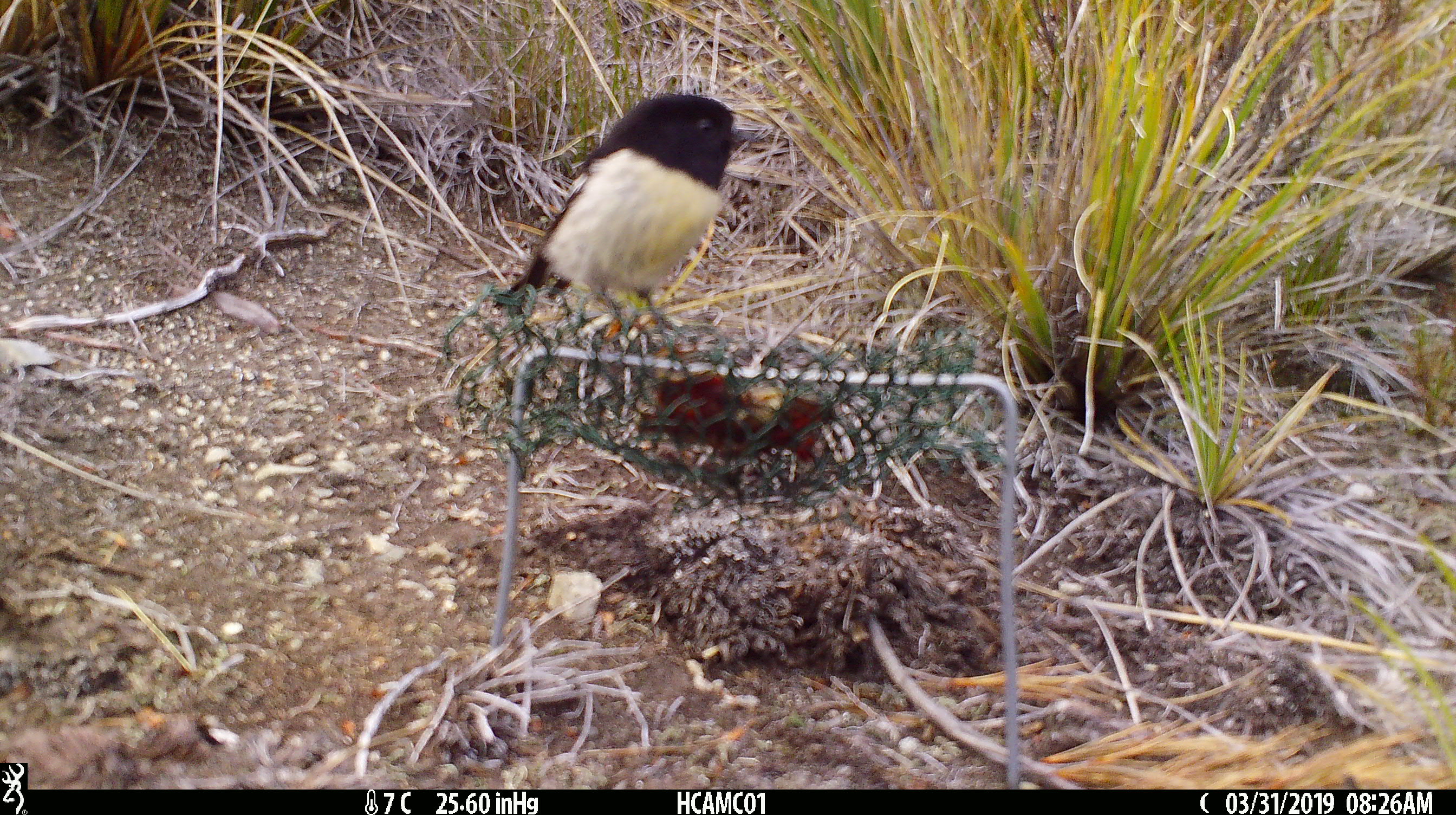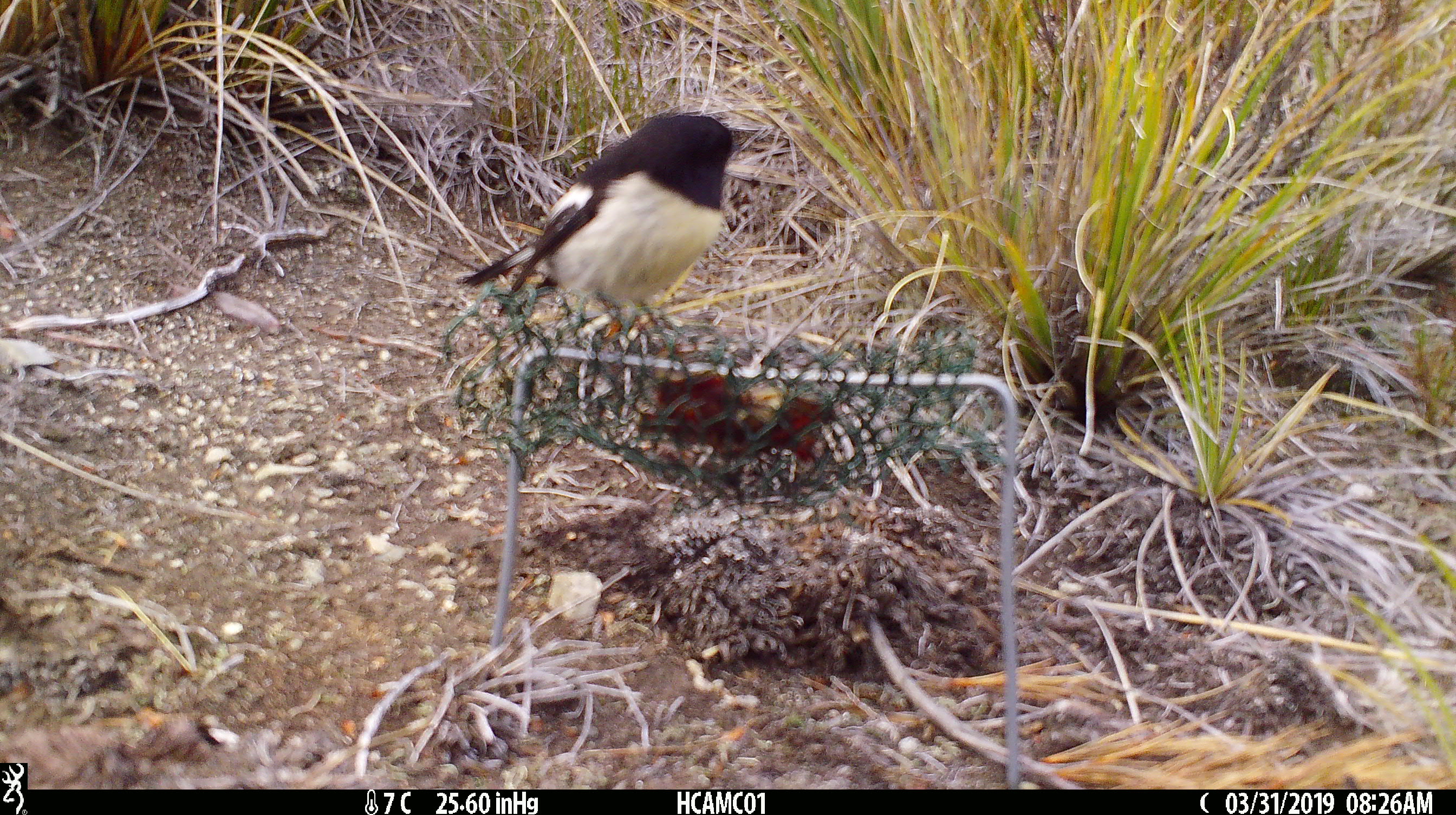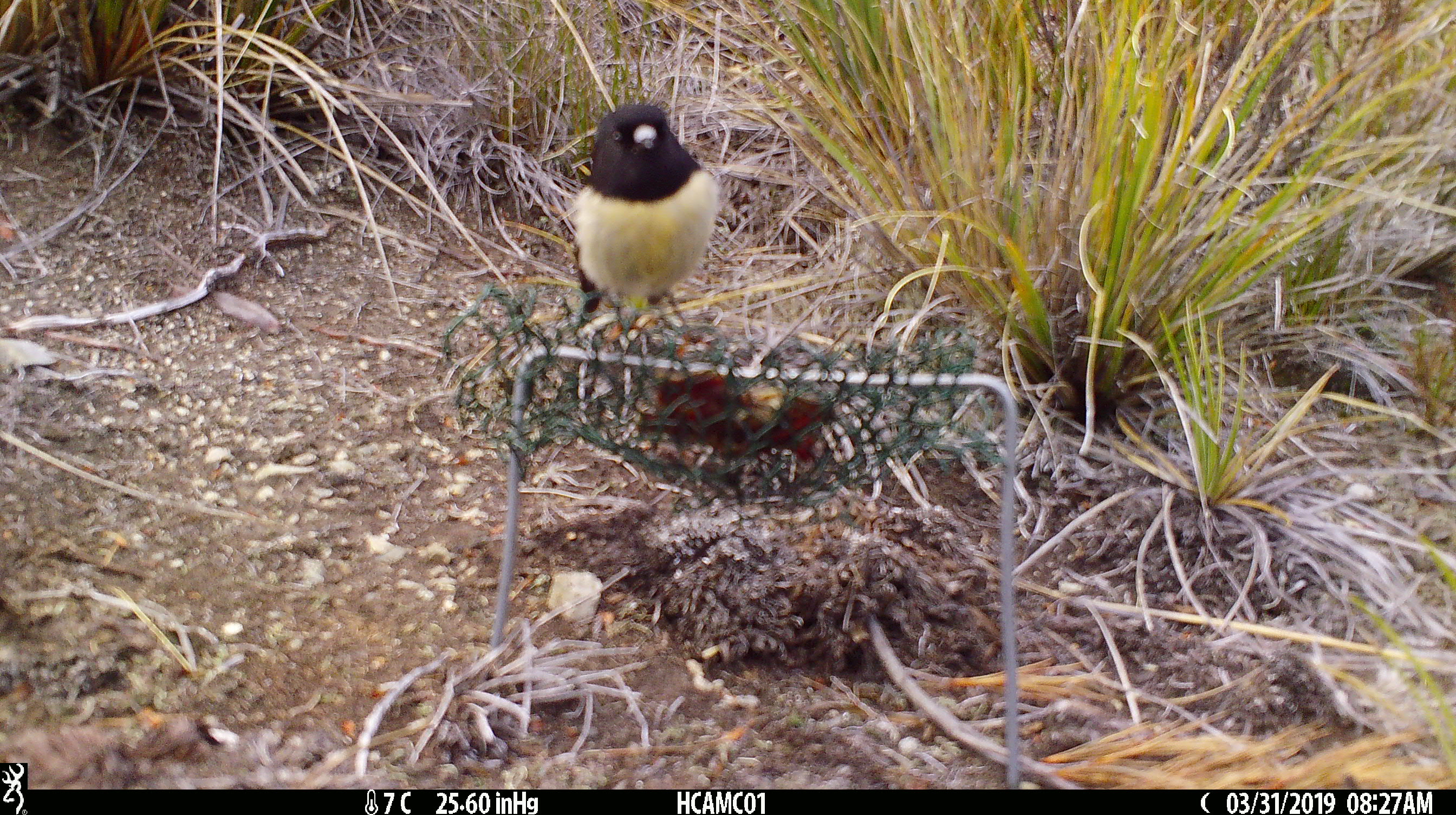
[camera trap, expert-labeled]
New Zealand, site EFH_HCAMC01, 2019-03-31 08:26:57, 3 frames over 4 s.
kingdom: Animalia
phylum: Chordata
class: Aves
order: Passeriformes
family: Petroicidae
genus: Petroica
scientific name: Petroica macrocephala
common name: tomtit